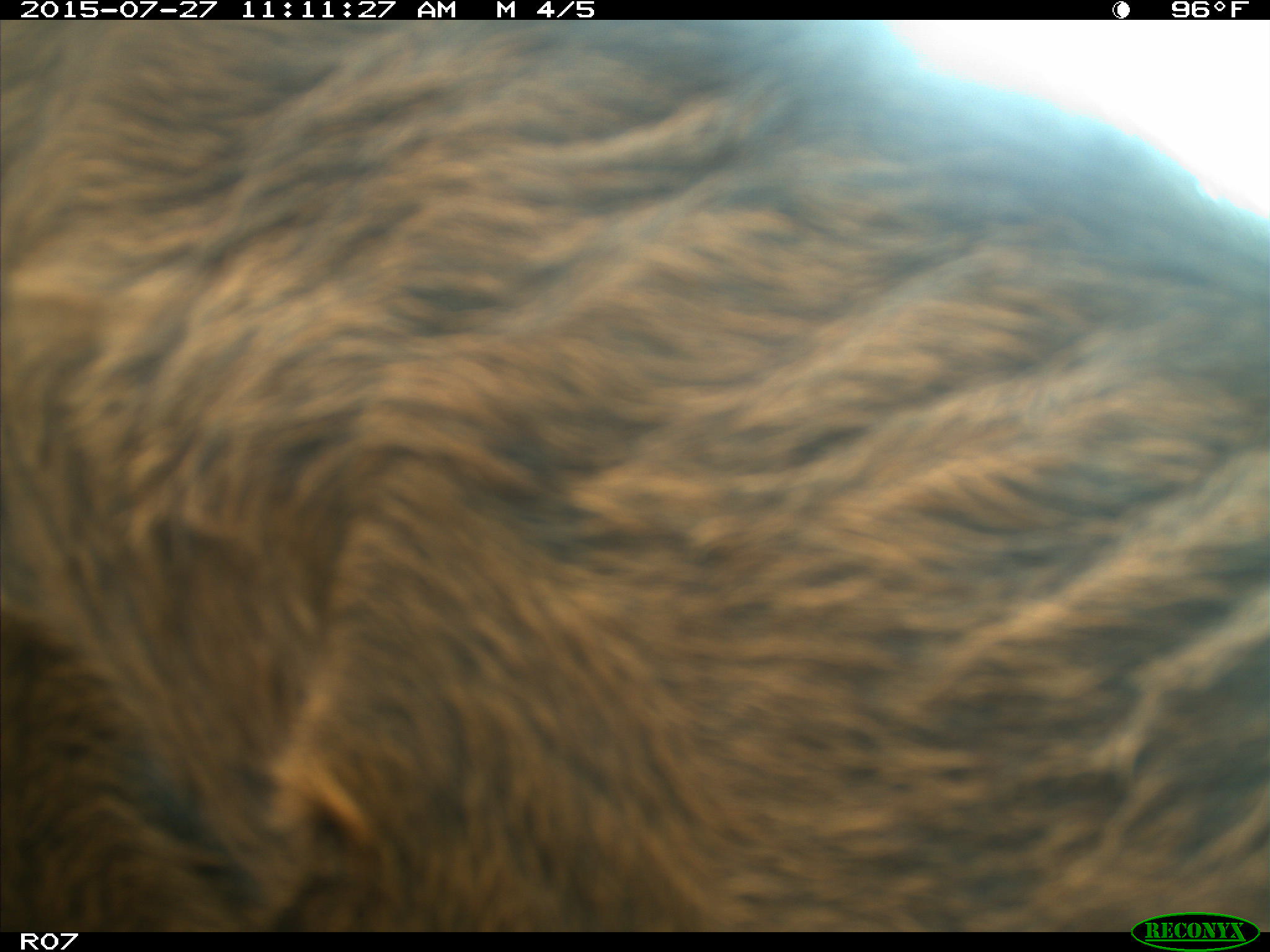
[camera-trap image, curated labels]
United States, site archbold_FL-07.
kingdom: Animalia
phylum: Chordata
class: Mammalia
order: Artiodactyla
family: Bovidae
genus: Bos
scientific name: Bos taurus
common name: domestic cow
Bos taurus (domestic cow).